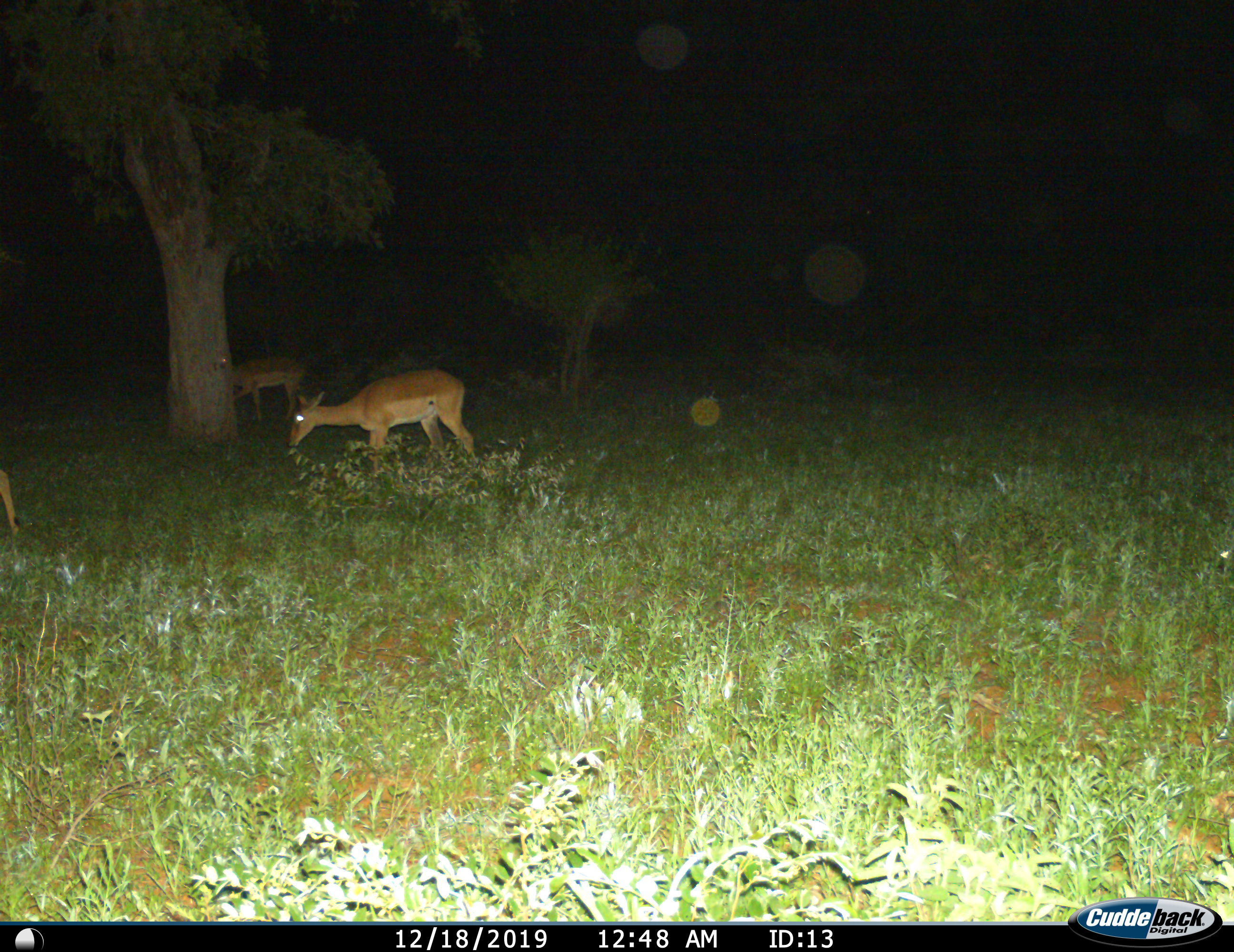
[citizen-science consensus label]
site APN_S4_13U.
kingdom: Animalia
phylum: Chordata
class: Mammalia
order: Artiodactyla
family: Bovidae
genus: Aepyceros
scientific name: Aepyceros melampus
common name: impala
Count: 3.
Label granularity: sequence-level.